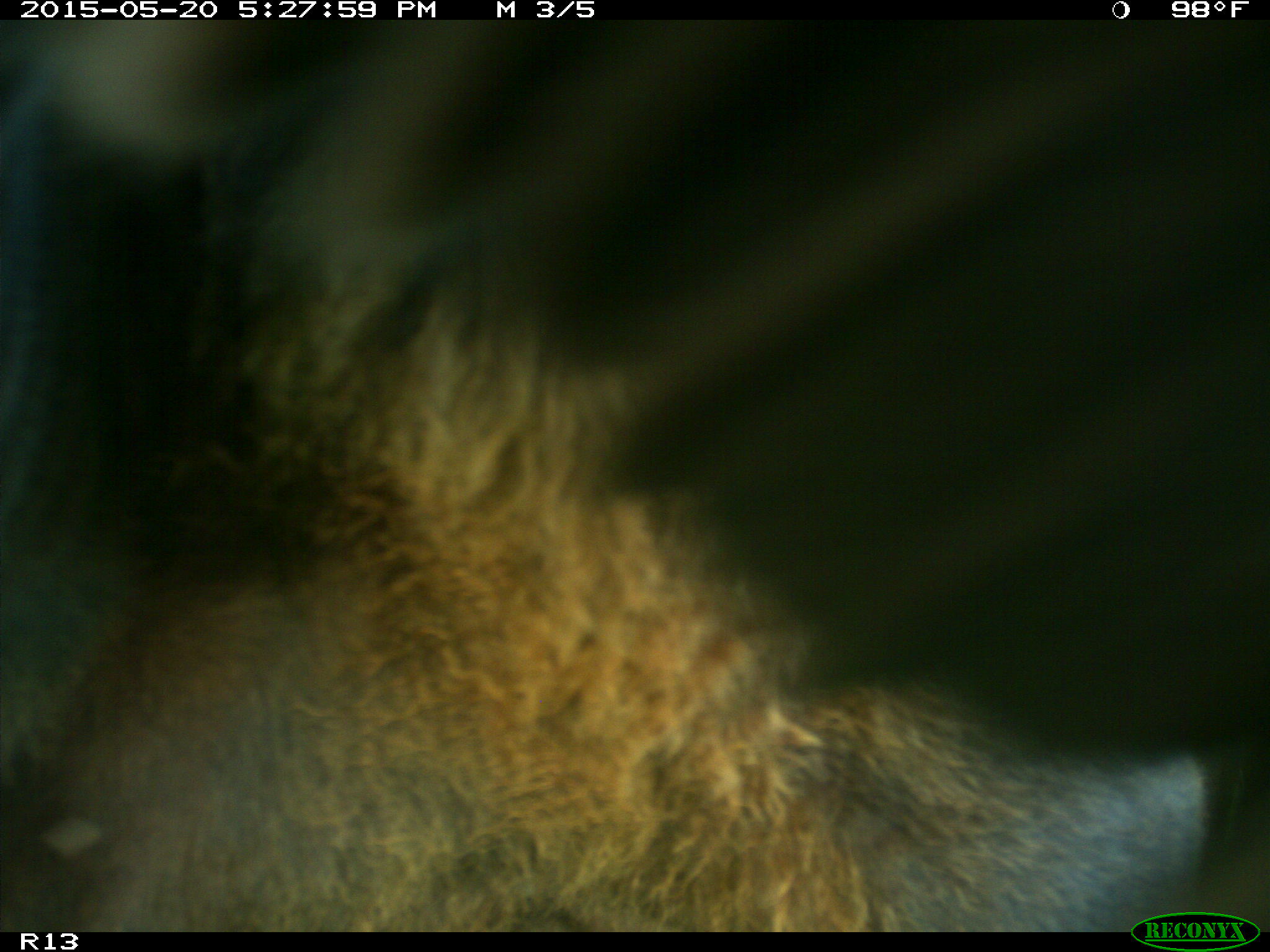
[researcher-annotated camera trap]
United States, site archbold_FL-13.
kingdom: Animalia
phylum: Chordata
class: Mammalia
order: Artiodactyla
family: Bovidae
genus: Bos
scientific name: Bos taurus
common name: domestic cow